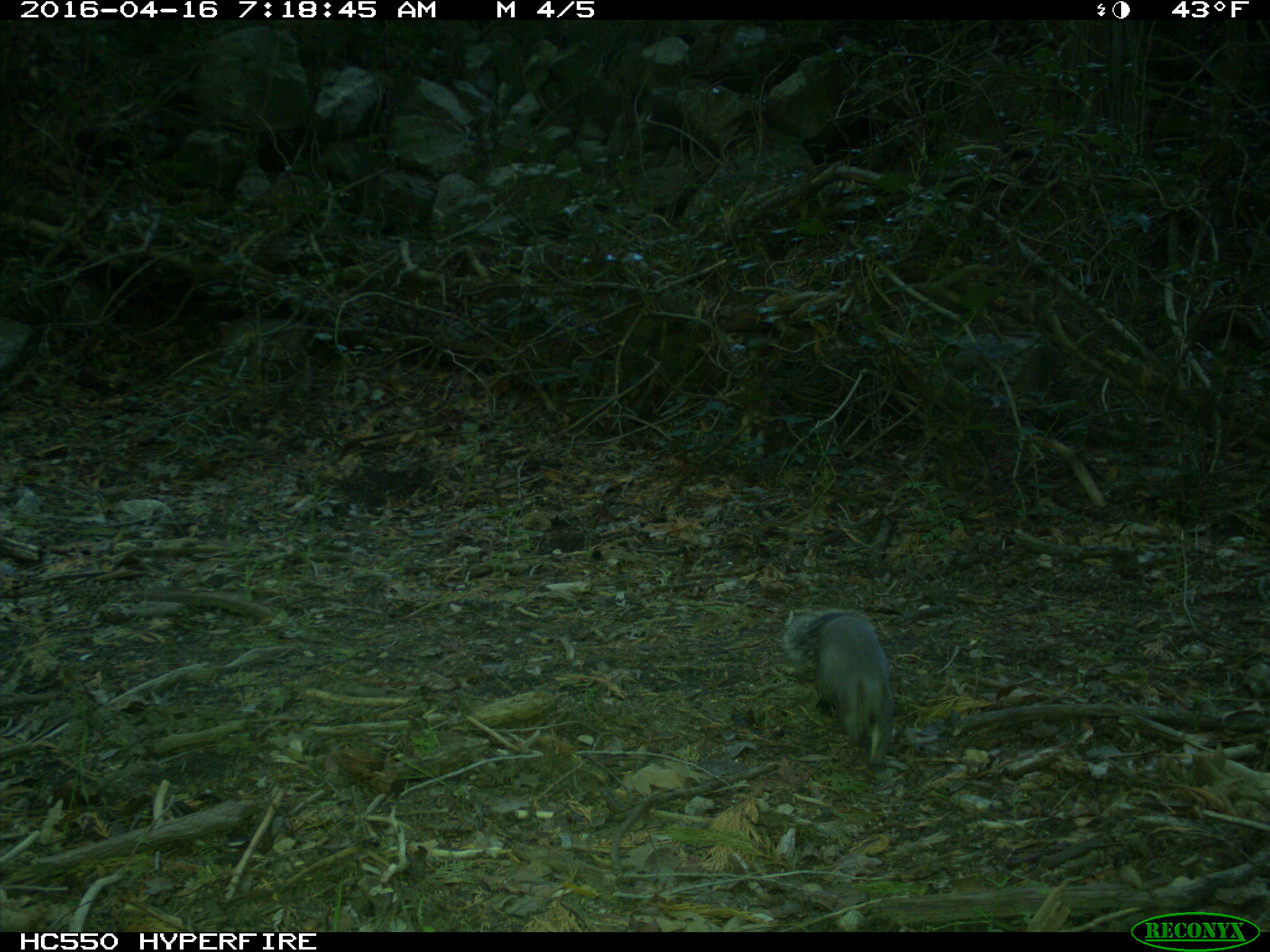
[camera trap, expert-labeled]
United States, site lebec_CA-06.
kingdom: Animalia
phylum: Chordata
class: Mammalia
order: Rodentia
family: Sciuridae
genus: Sciurus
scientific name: Sciurus carolinensis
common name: eastern gray squirrel